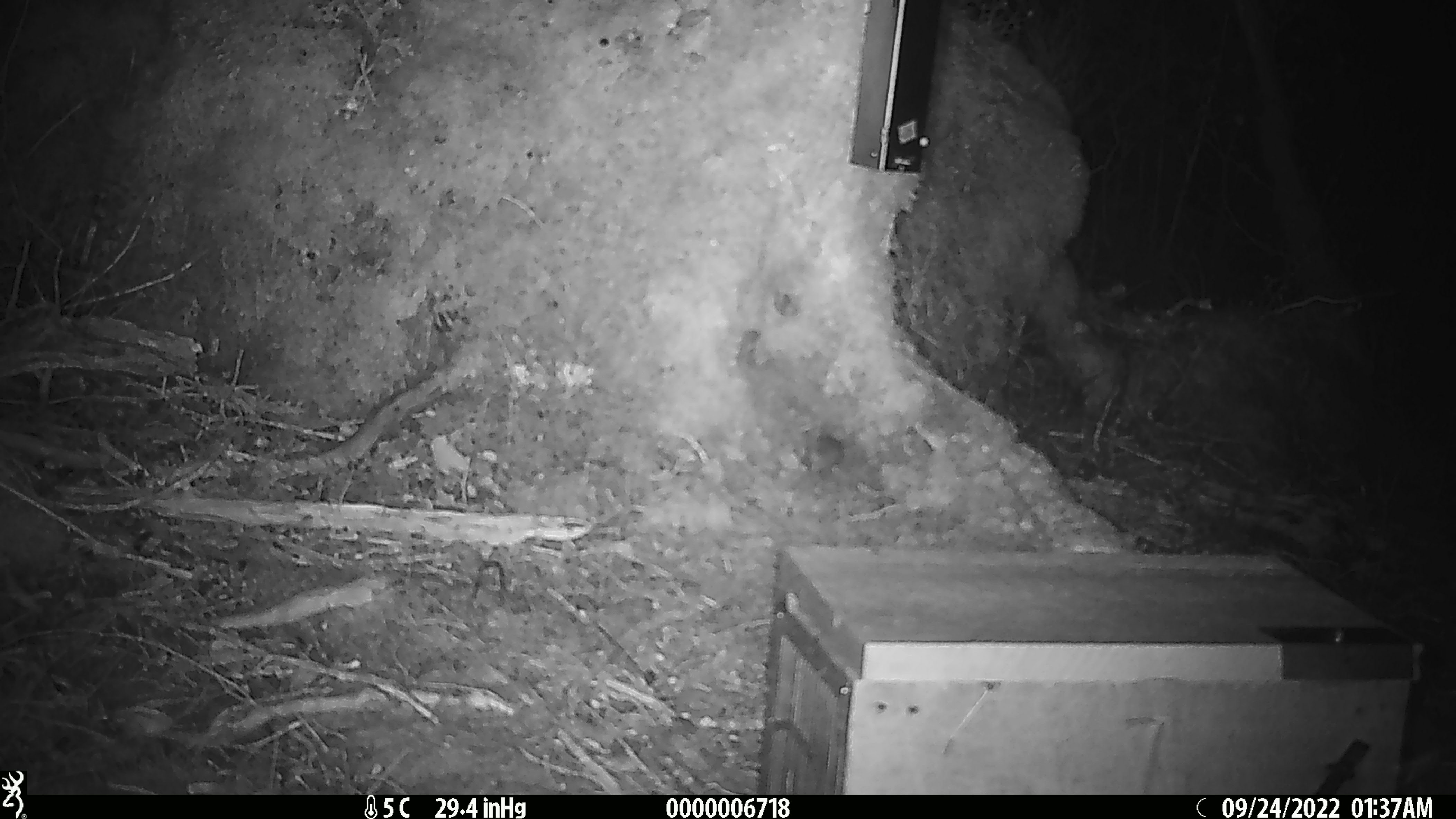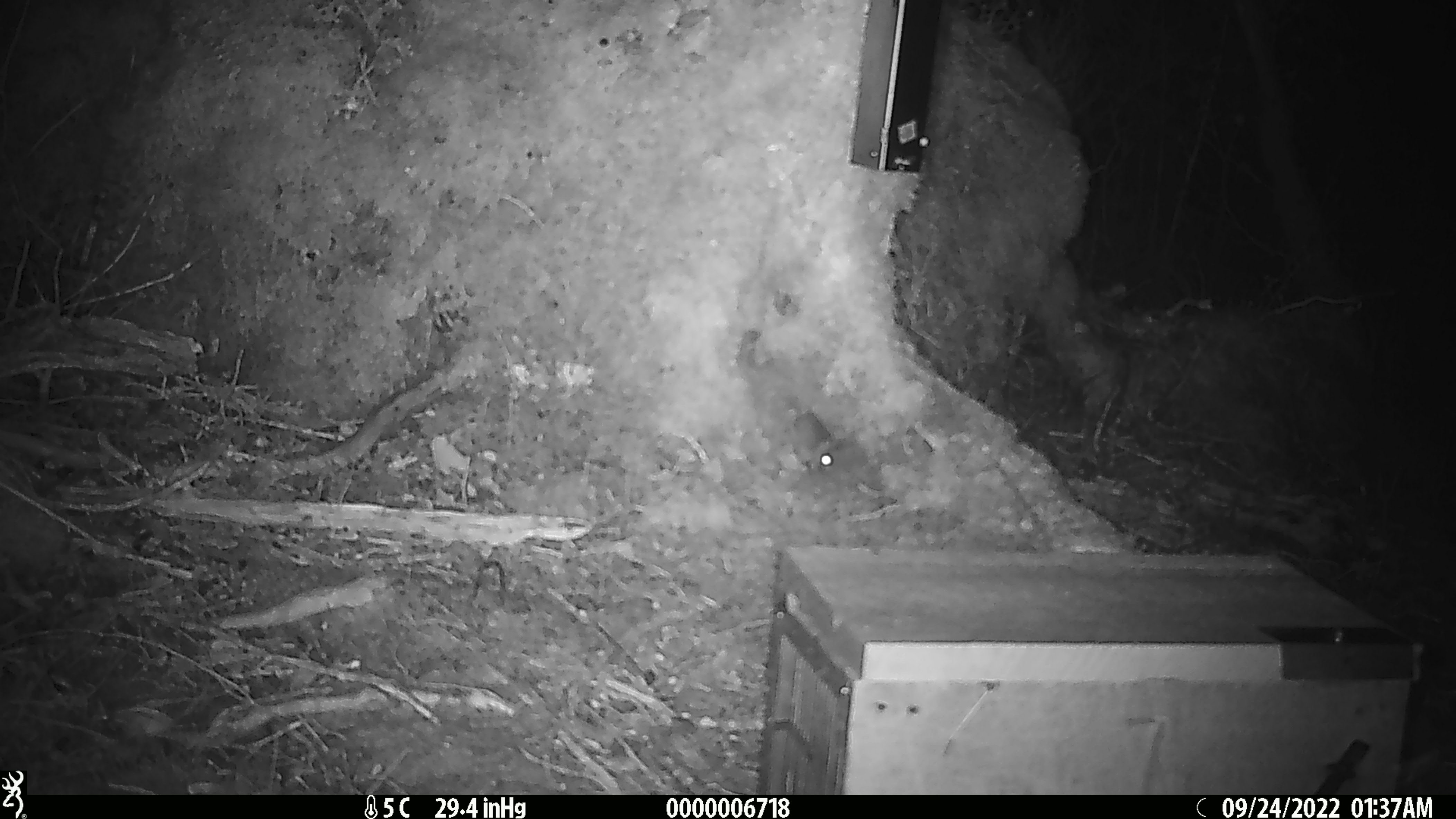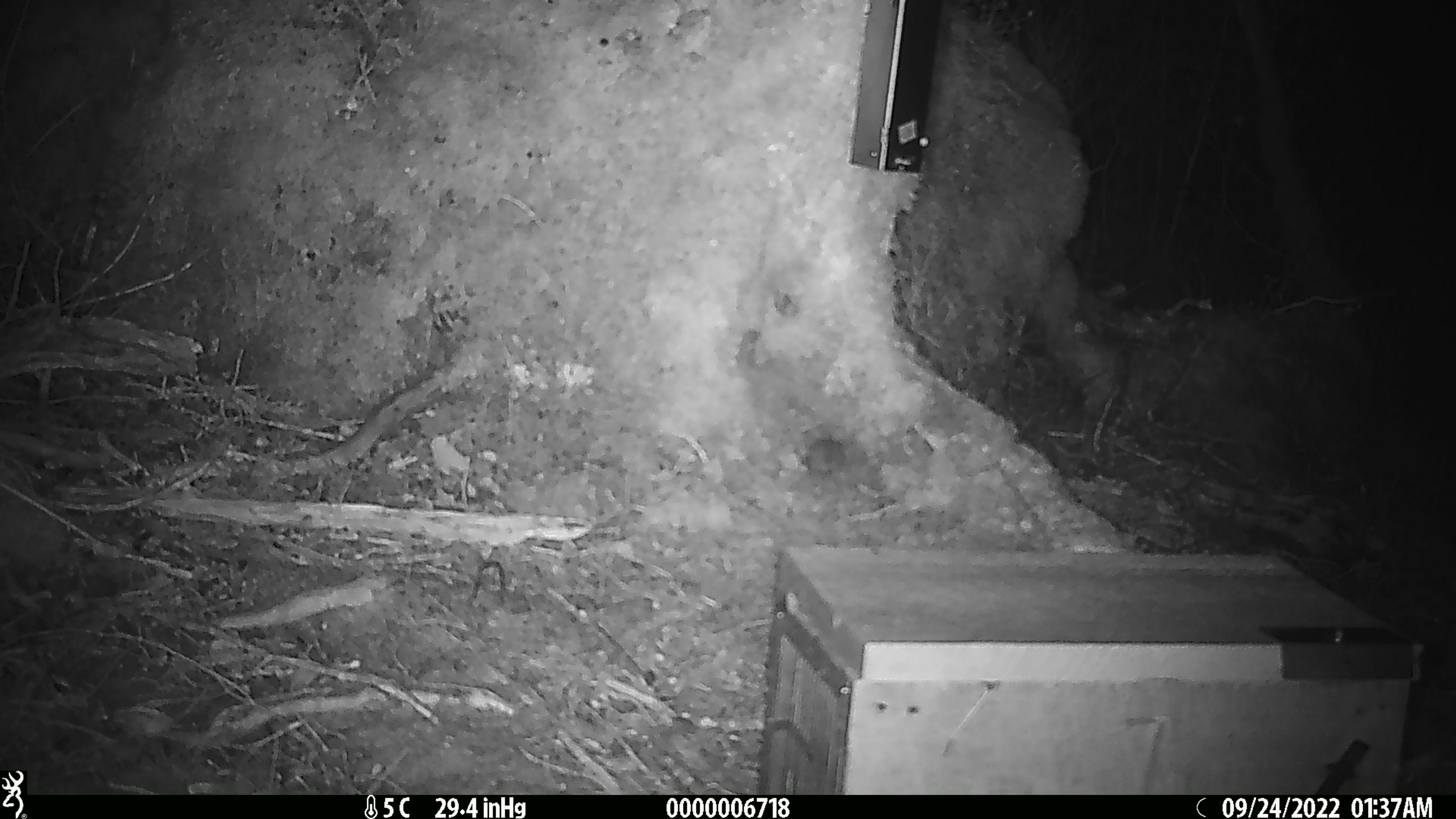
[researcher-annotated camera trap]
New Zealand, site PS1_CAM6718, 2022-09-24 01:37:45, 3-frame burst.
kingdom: Animalia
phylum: Chordata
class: Mammalia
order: Rodentia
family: Muridae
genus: Mus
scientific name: Mus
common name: mouse